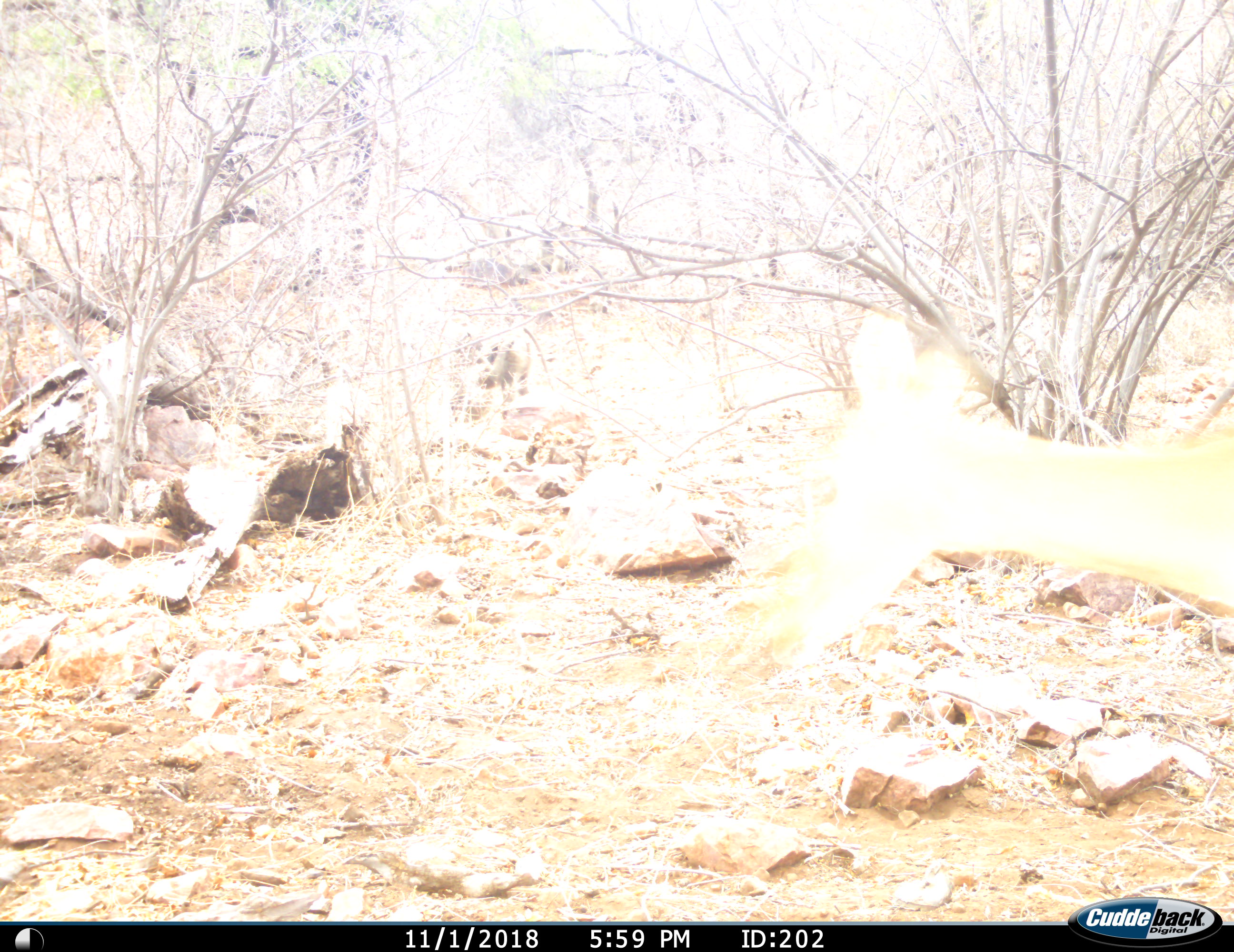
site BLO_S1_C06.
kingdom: Animalia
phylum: Chordata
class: Mammalia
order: Artiodactyla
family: Bovidae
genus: Aepyceros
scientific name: Aepyceros melampus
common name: impala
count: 1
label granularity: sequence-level